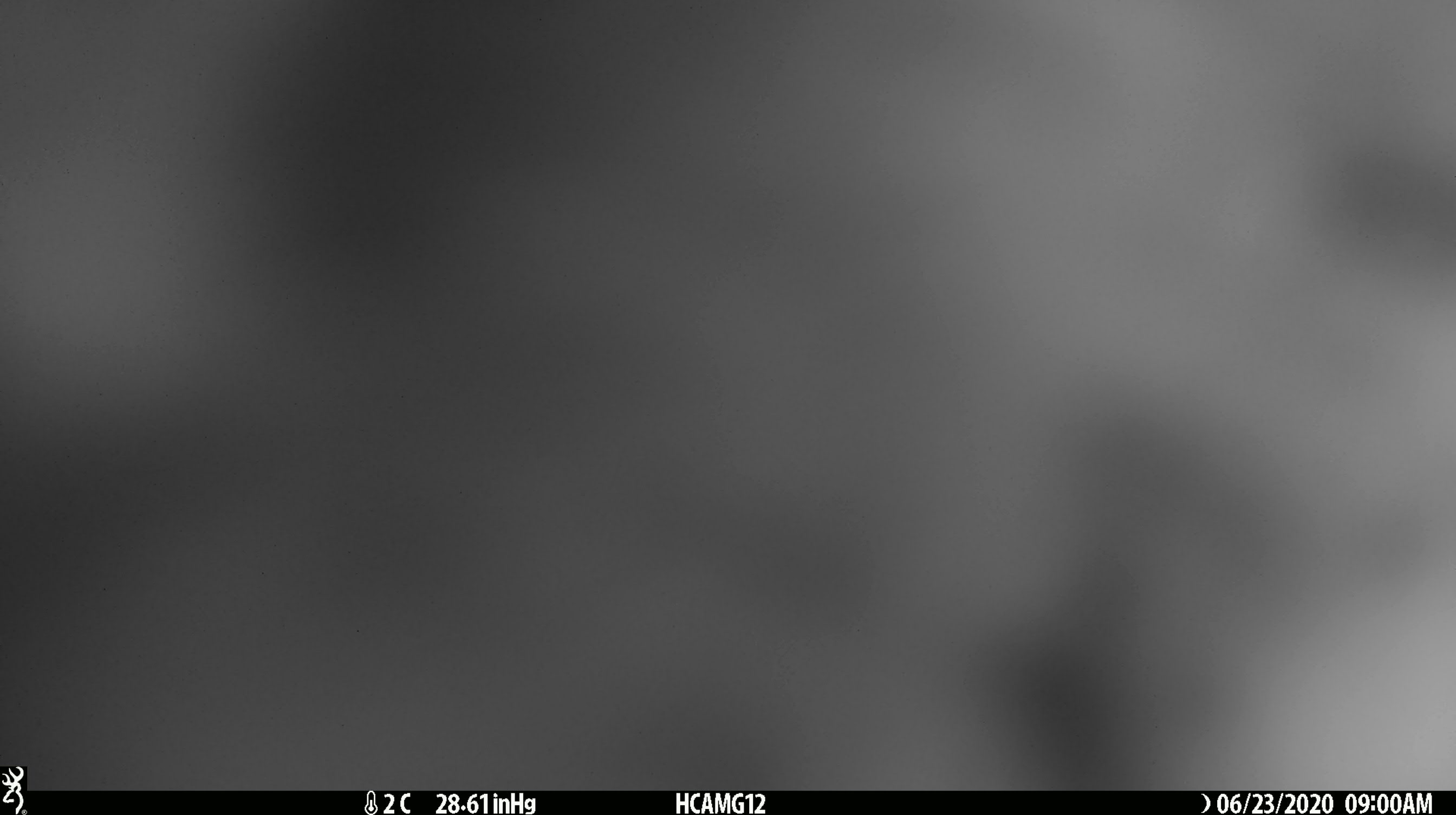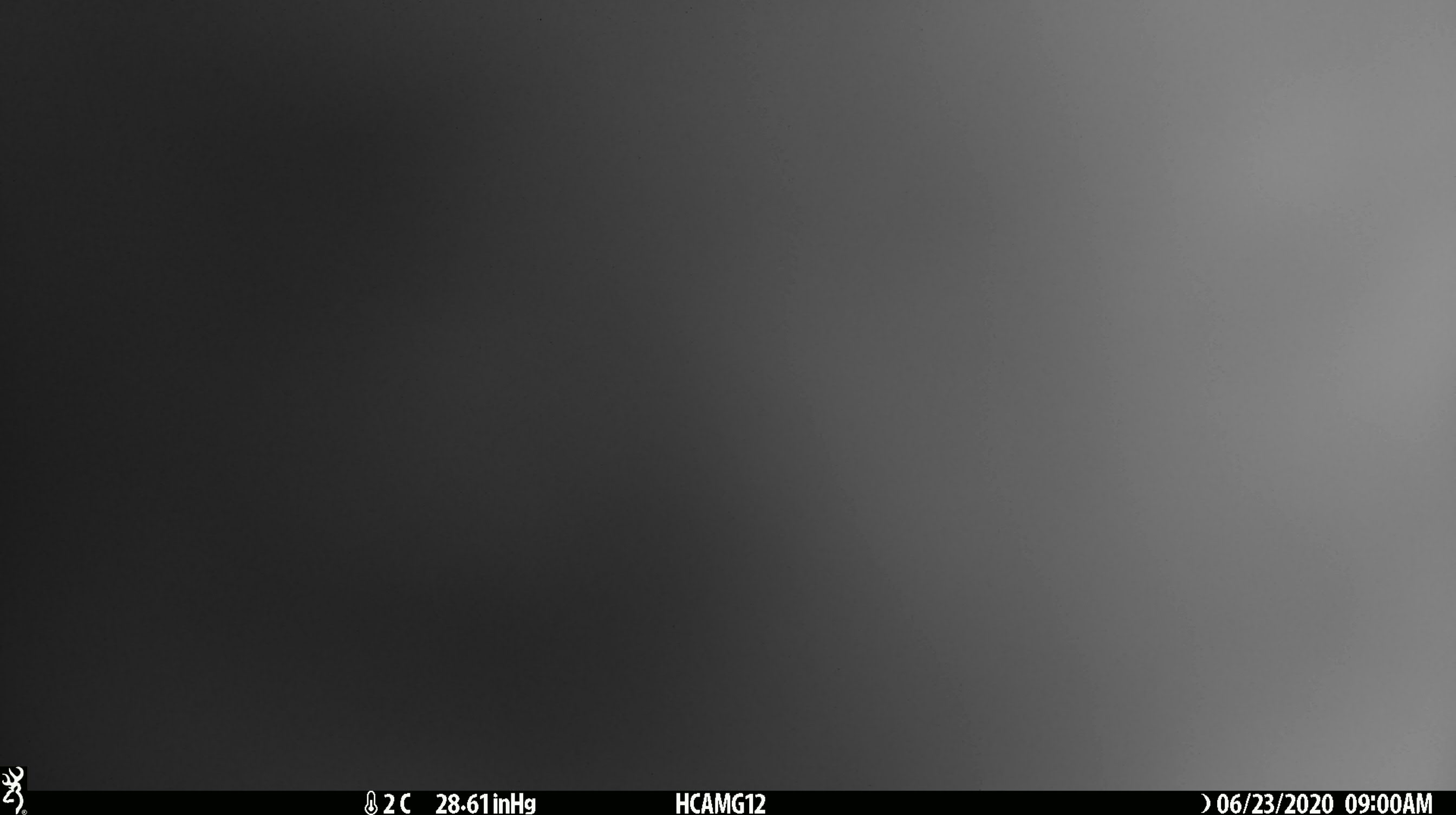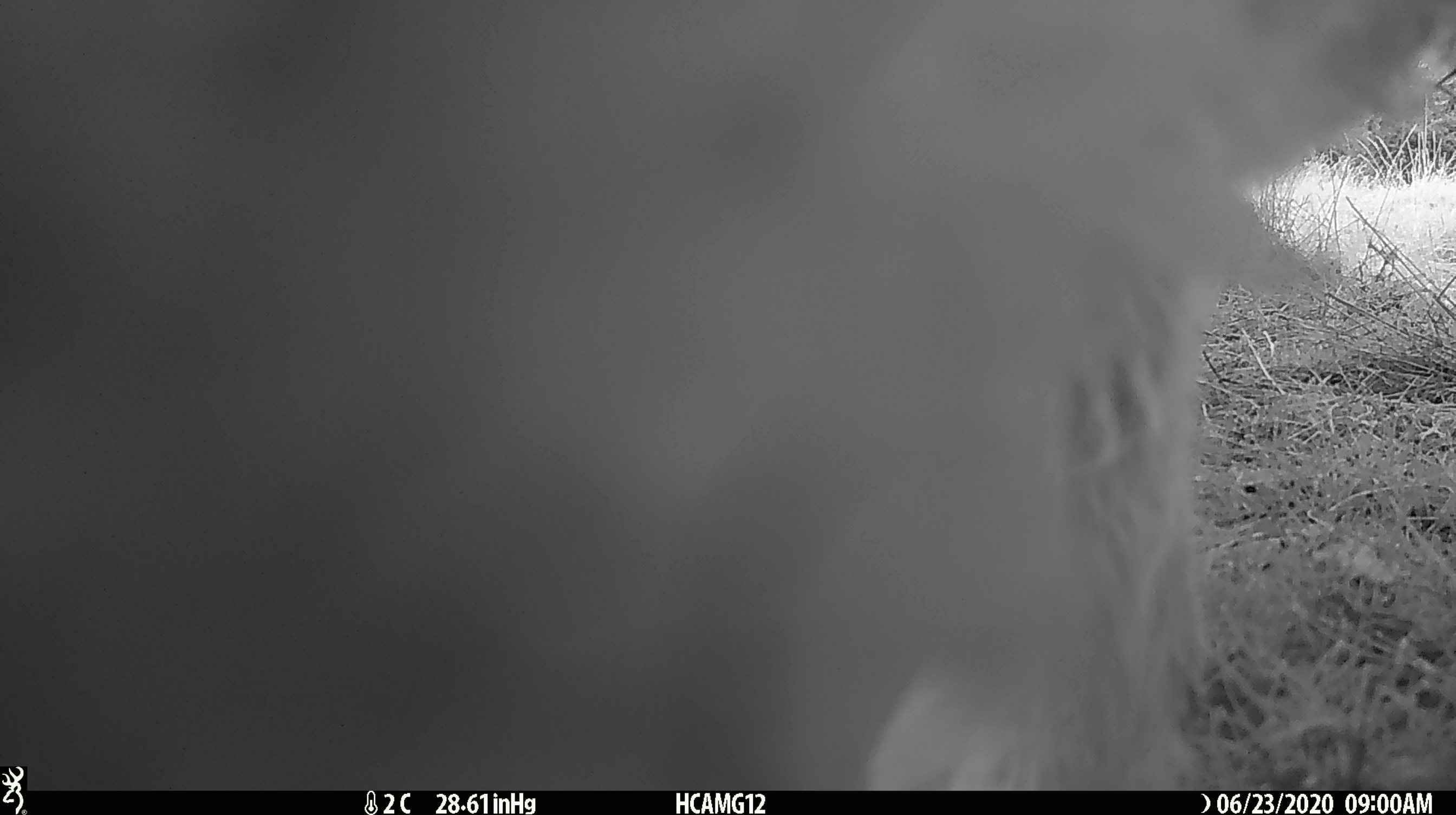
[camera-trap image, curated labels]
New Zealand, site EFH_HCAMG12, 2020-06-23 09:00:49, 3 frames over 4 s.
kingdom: Animalia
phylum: Chordata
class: Mammalia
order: Artiodactyla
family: Bovidae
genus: Ovis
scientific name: Ovis aries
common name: domestic sheep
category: sheep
Sheep (domestic sheep) (Ovis aries).